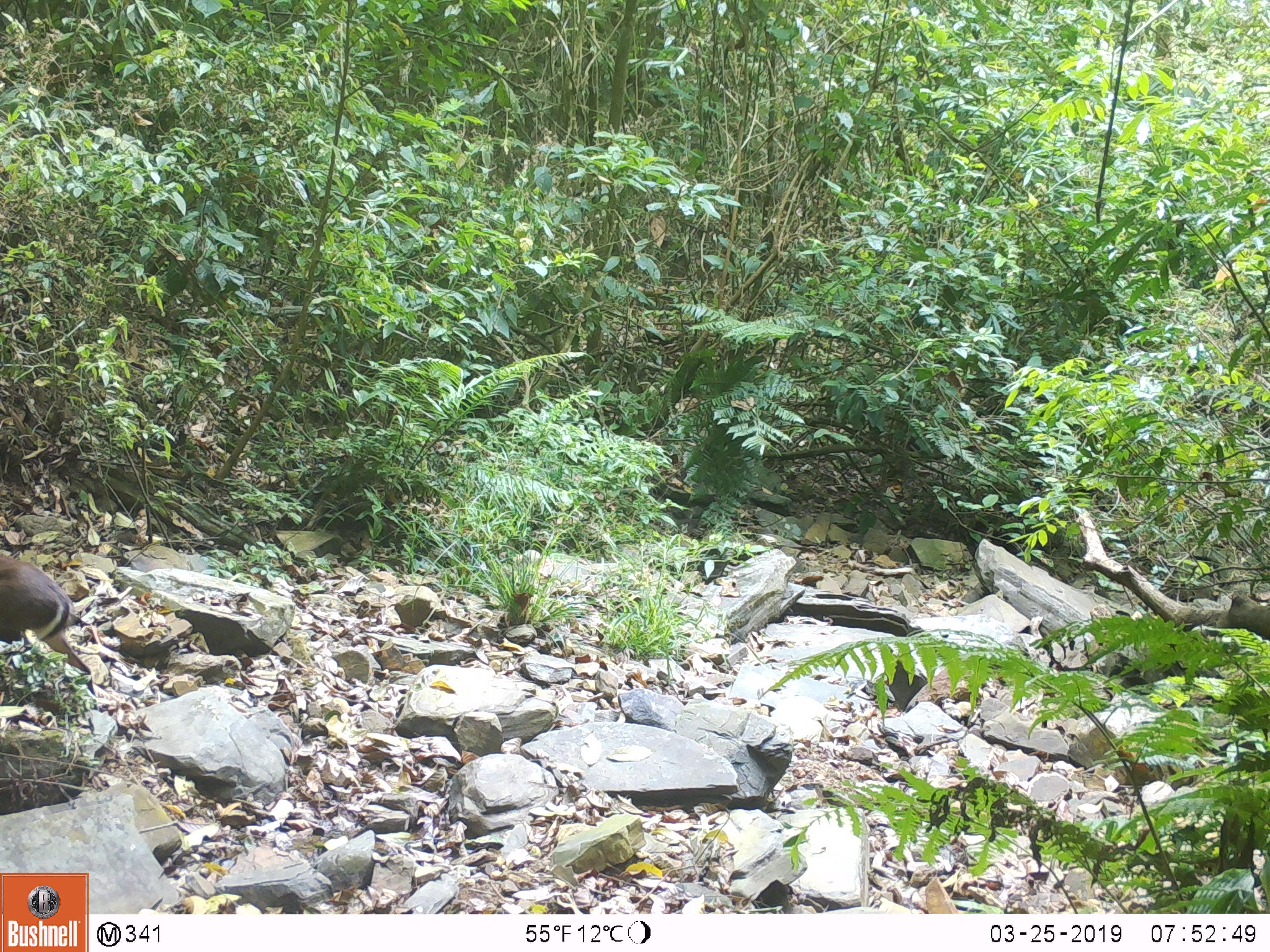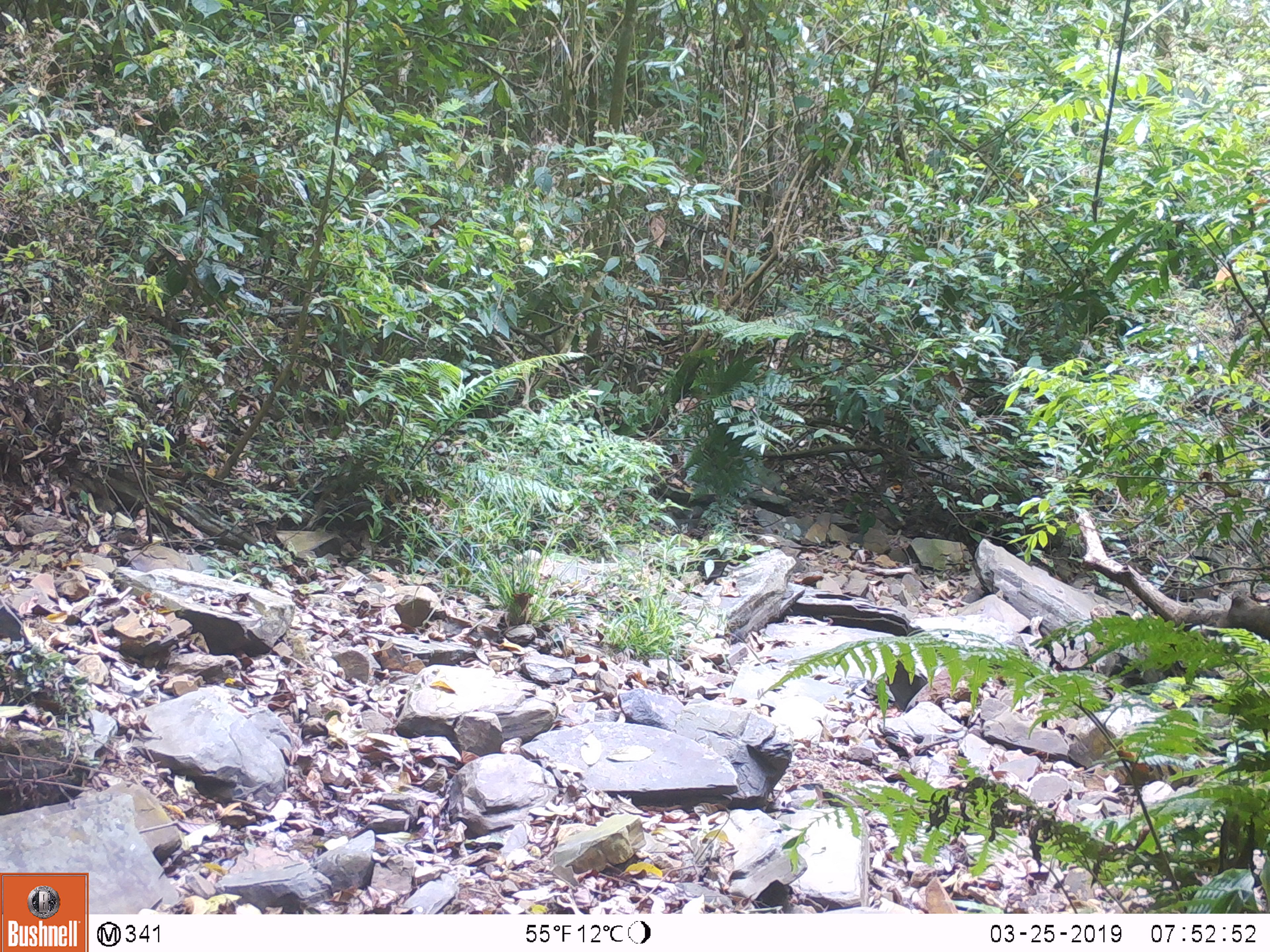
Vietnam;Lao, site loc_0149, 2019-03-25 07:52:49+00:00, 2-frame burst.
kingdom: Animalia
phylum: Chordata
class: Mammalia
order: Artiodactyla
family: Cervidae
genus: Muntiacus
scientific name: Muntiacus rooseveltorum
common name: roosevelt's muntjac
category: roosevelts muntjac group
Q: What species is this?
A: Roosevelts muntjac group (roosevelt's muntjac) (Muntiacus rooseveltorum).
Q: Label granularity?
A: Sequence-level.